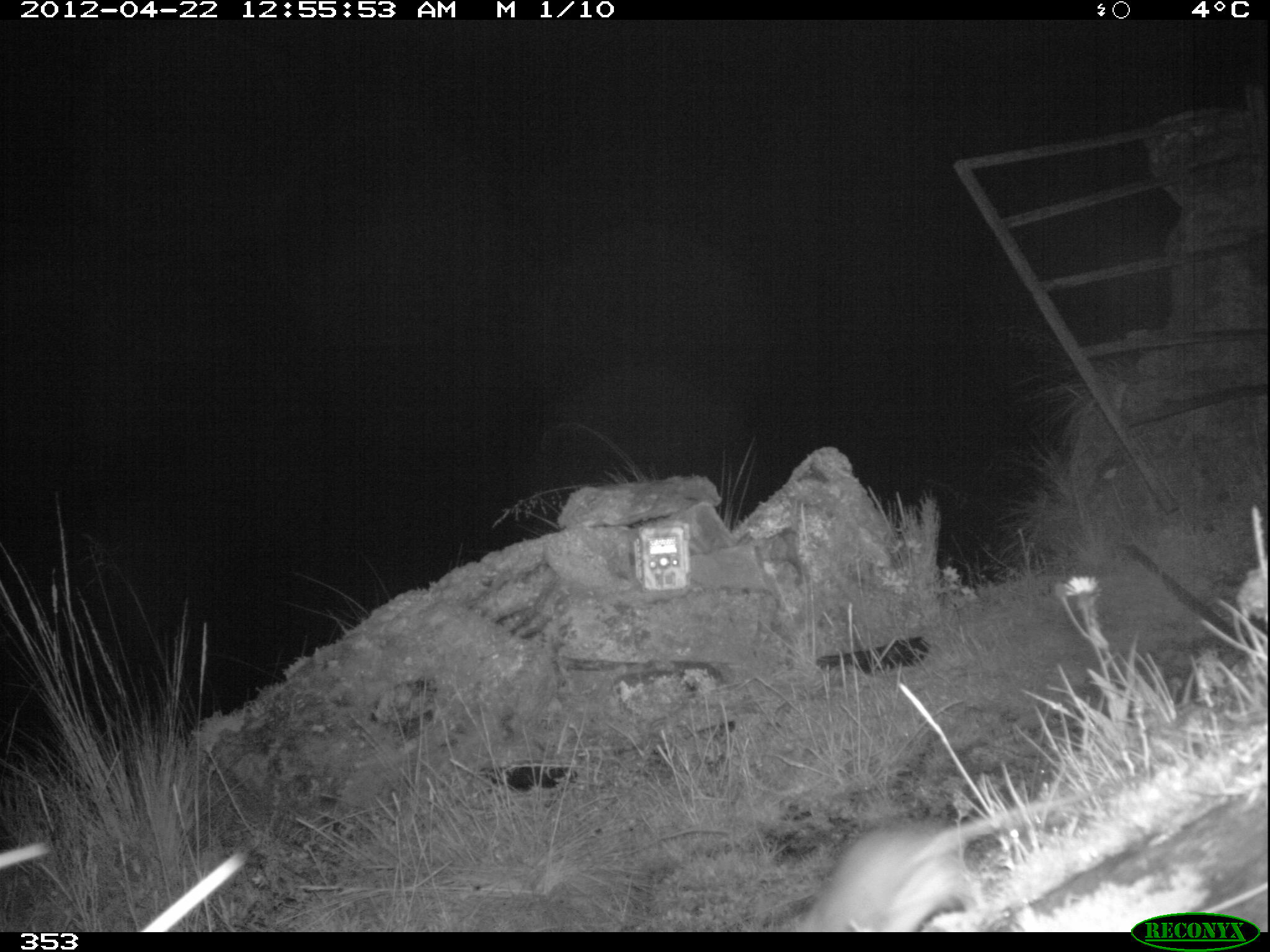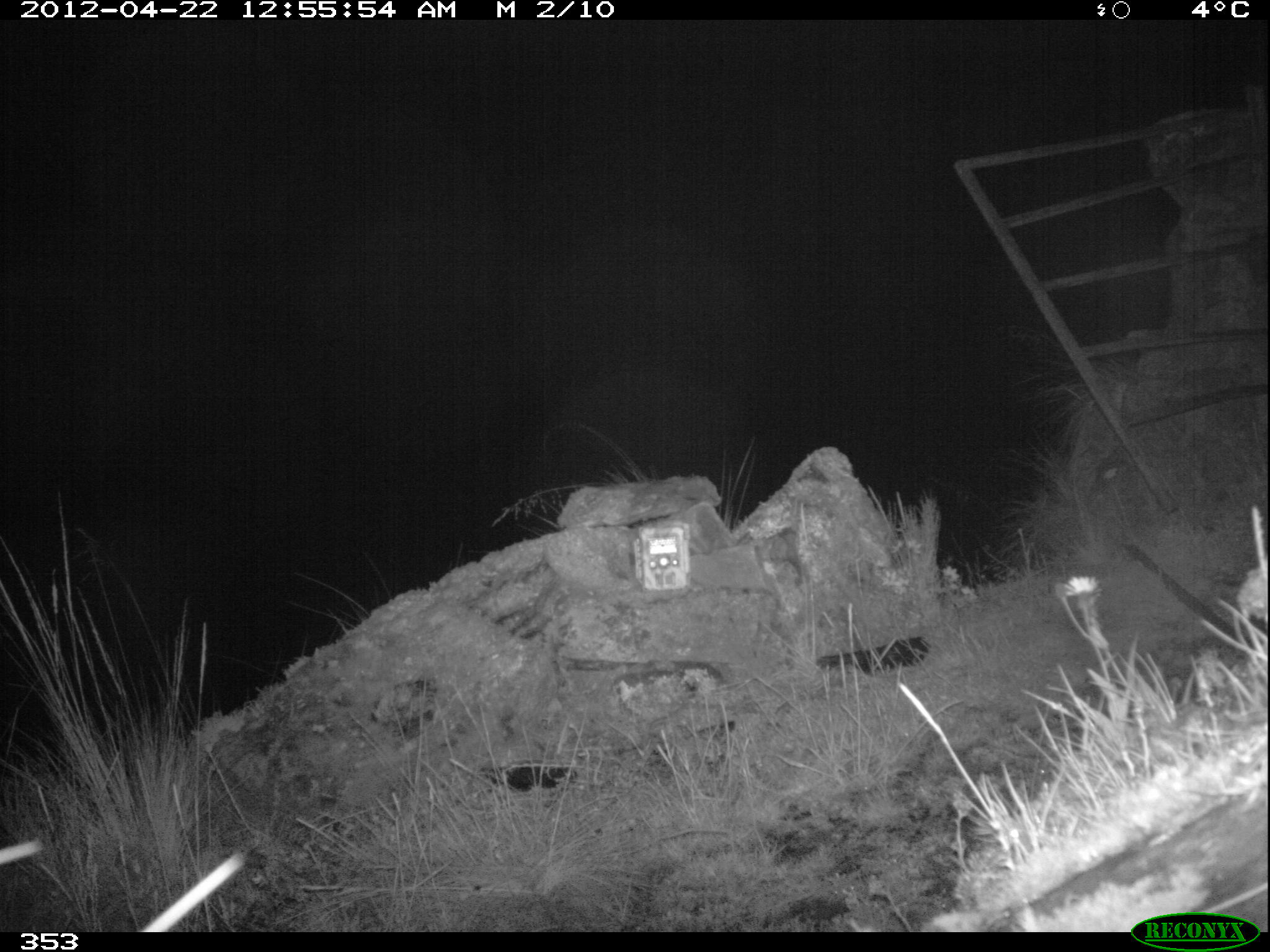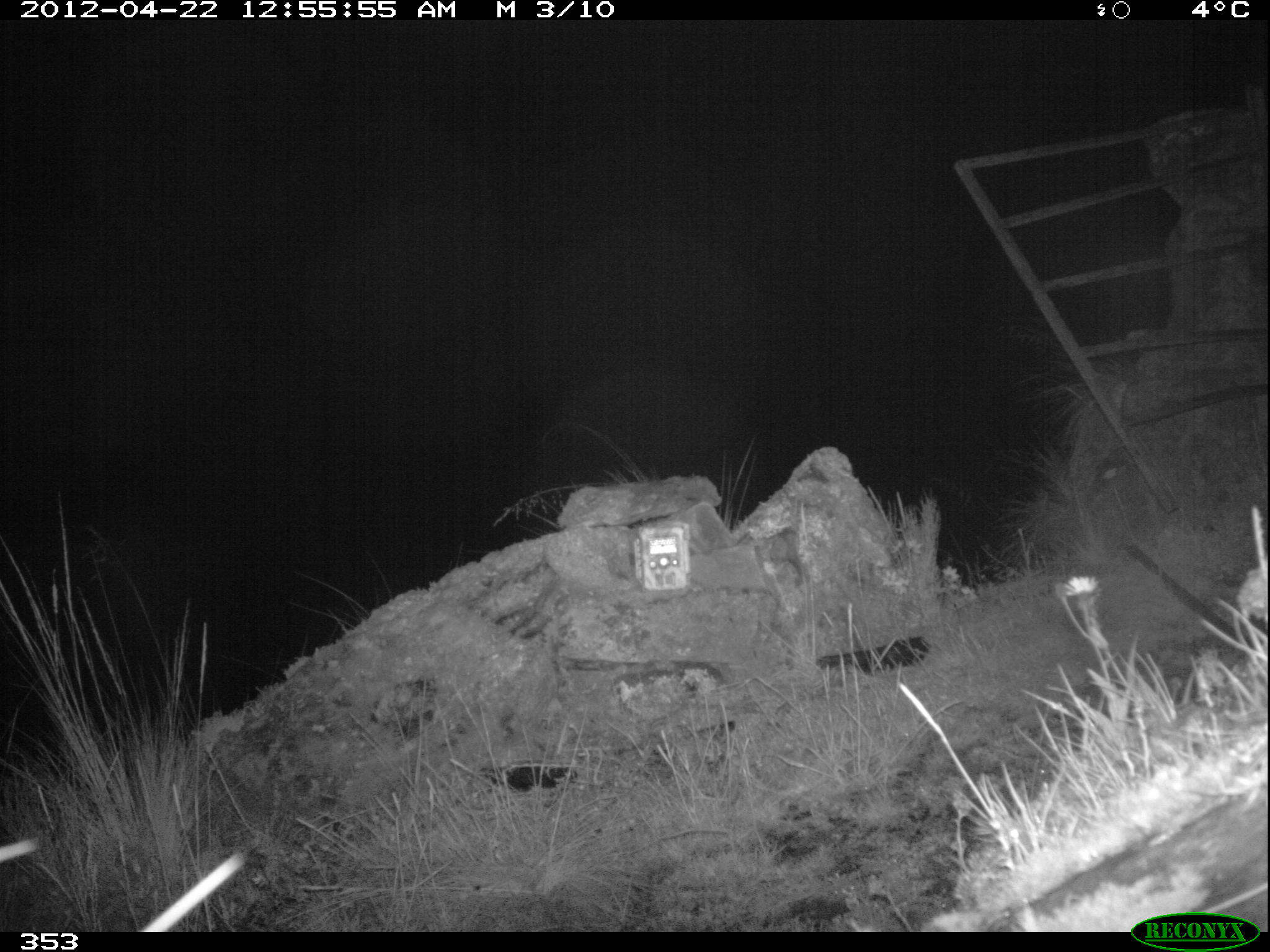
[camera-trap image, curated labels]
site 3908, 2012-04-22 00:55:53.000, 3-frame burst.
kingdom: Animalia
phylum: Chordata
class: Mammalia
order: Rodentia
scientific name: Rodentia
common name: rodents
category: unknown rodent